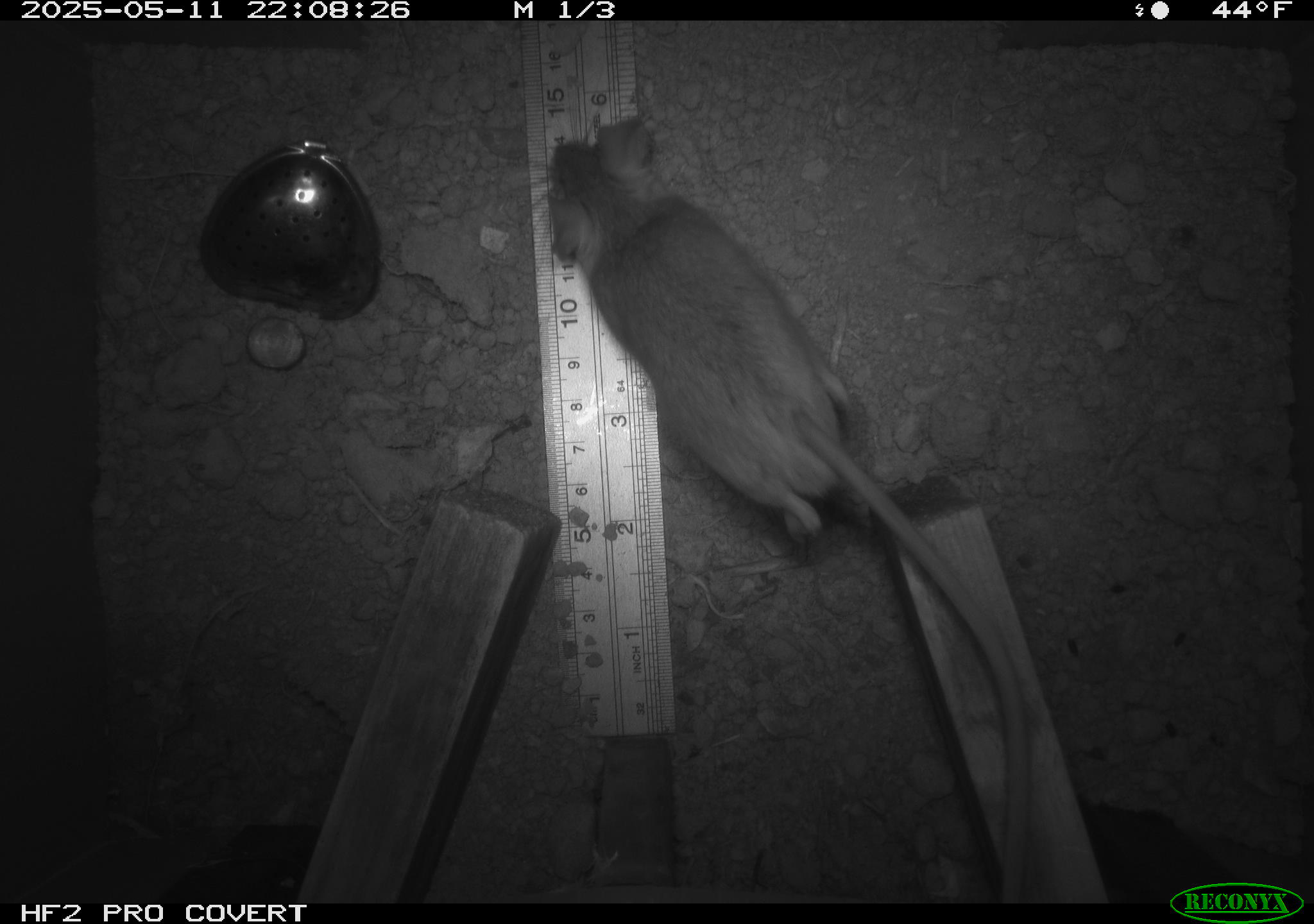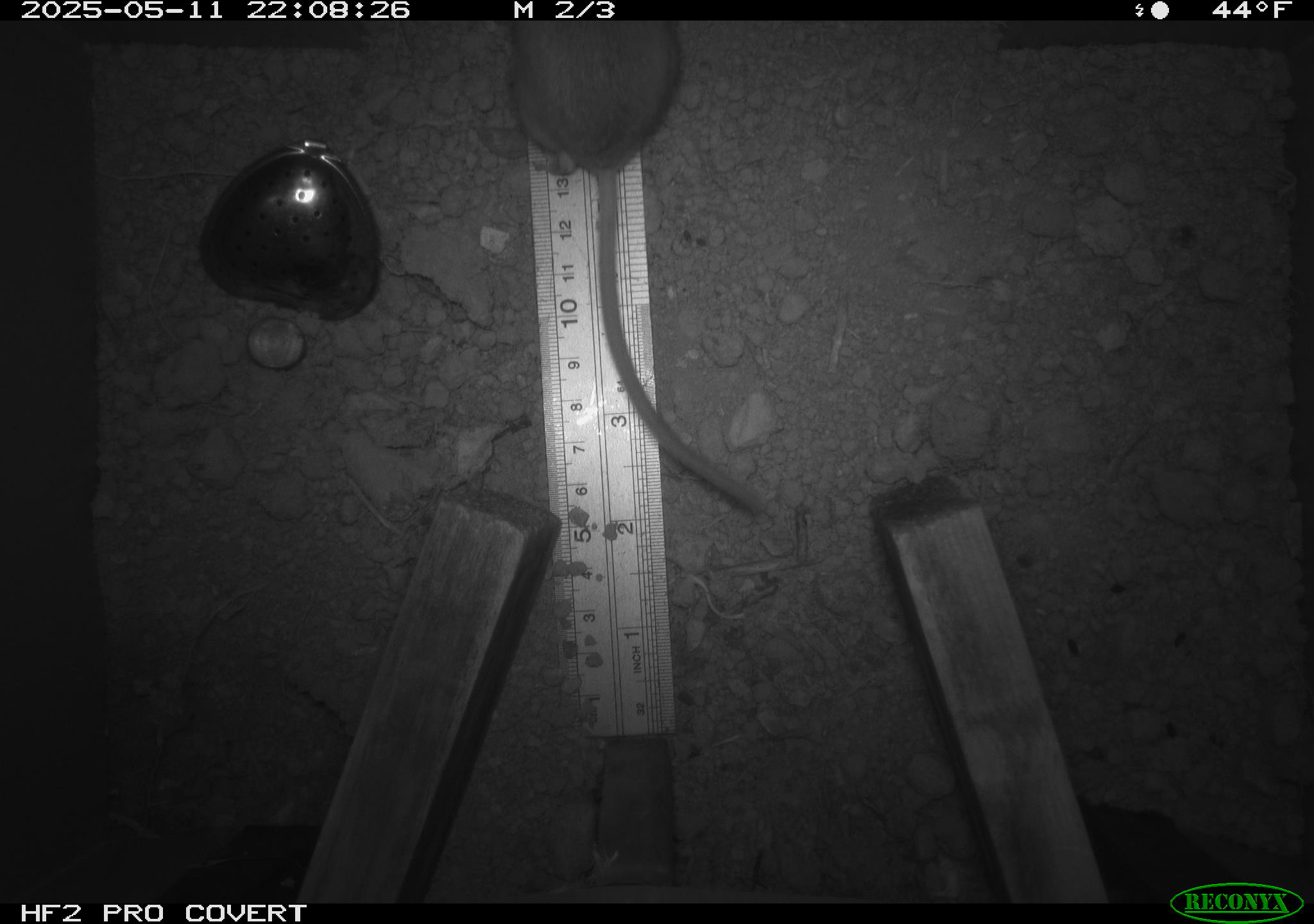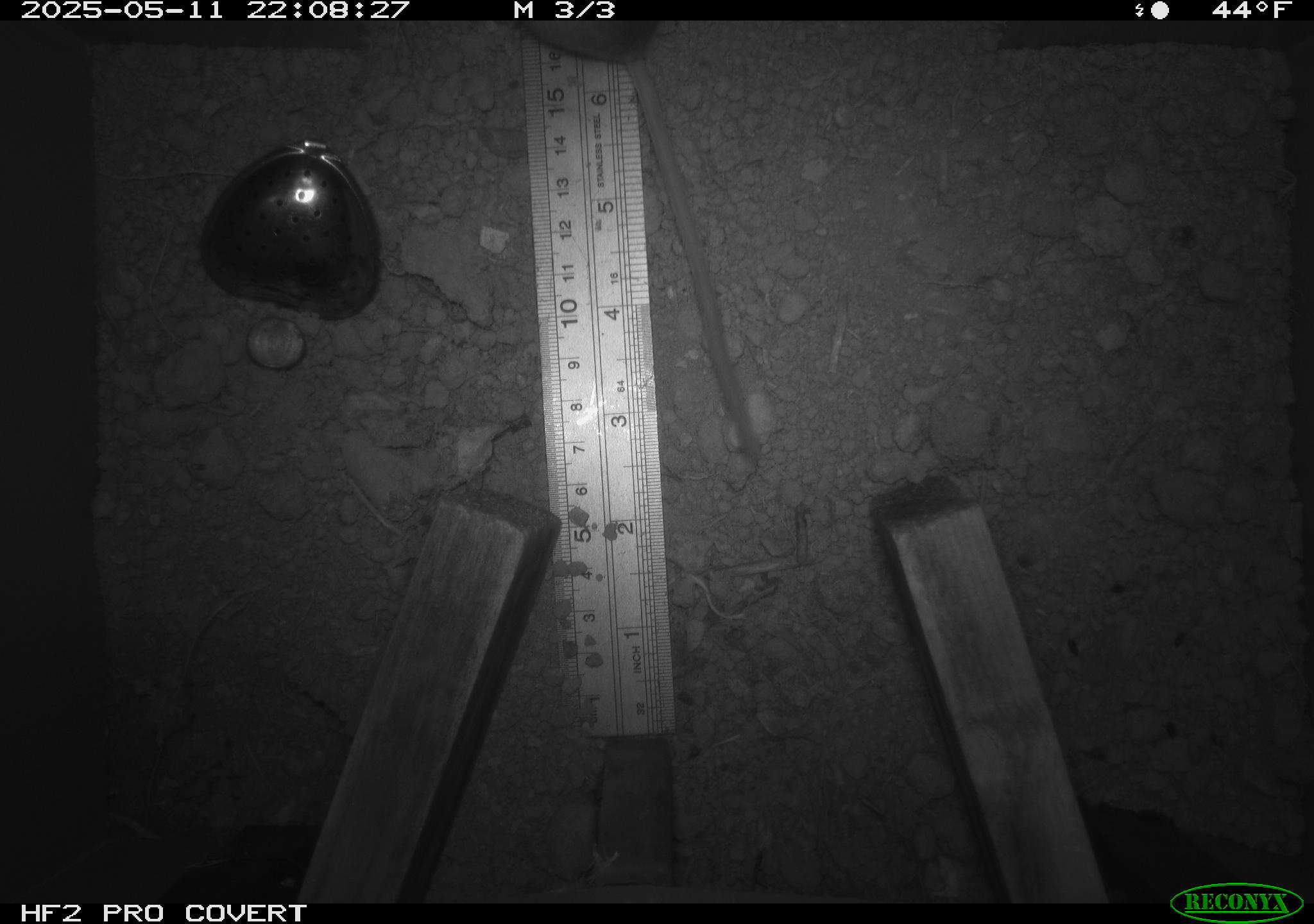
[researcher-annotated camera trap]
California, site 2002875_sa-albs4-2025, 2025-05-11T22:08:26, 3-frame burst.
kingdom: Animalia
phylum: Chordata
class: Mammalia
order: Rodentia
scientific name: Rodentia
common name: mouse species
Mouse species (Rodentia).